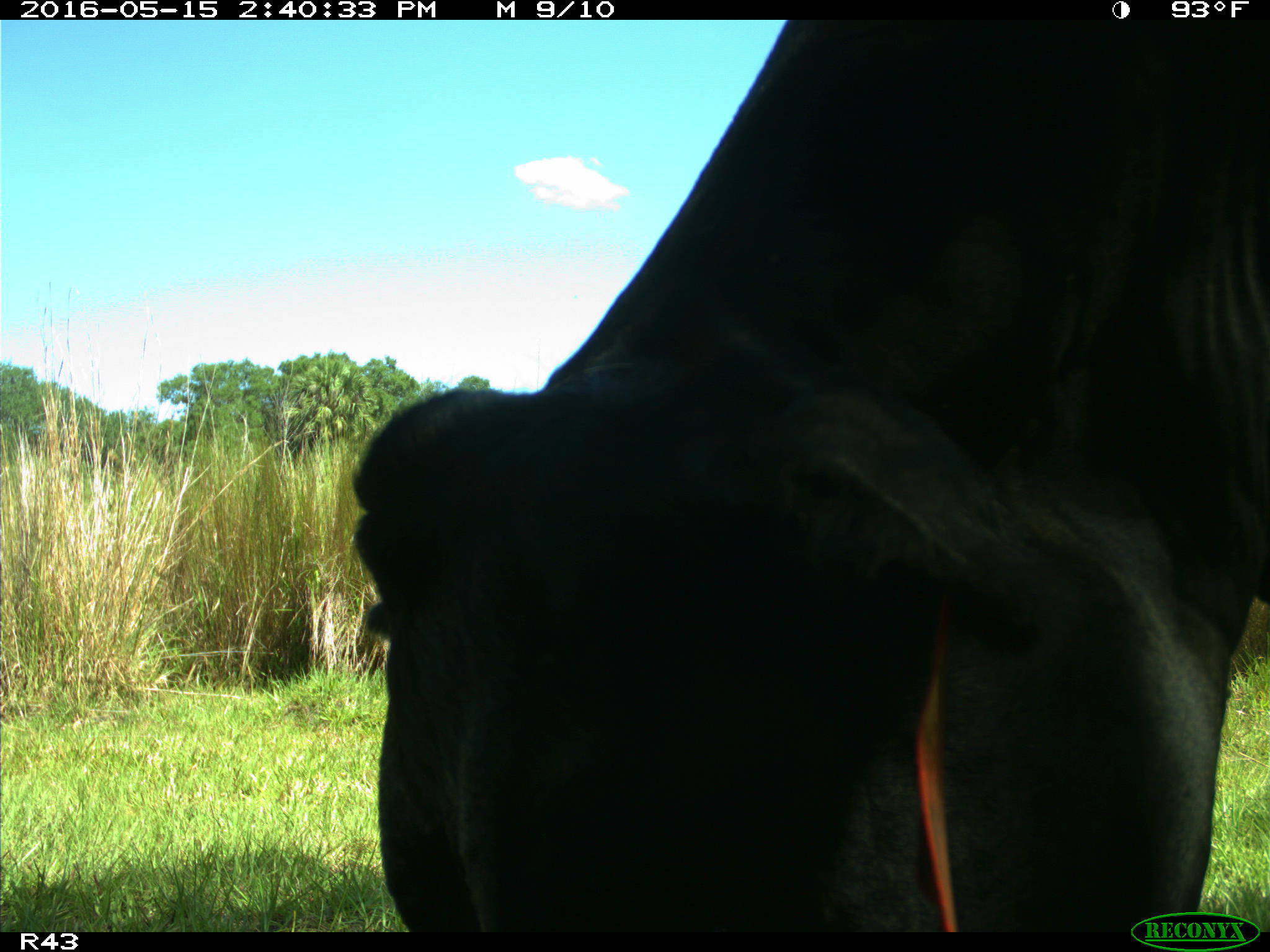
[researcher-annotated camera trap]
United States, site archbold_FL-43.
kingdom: Animalia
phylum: Chordata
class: Mammalia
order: Artiodactyla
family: Bovidae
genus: Bos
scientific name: Bos taurus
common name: domestic cow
Bos taurus (domestic cow).